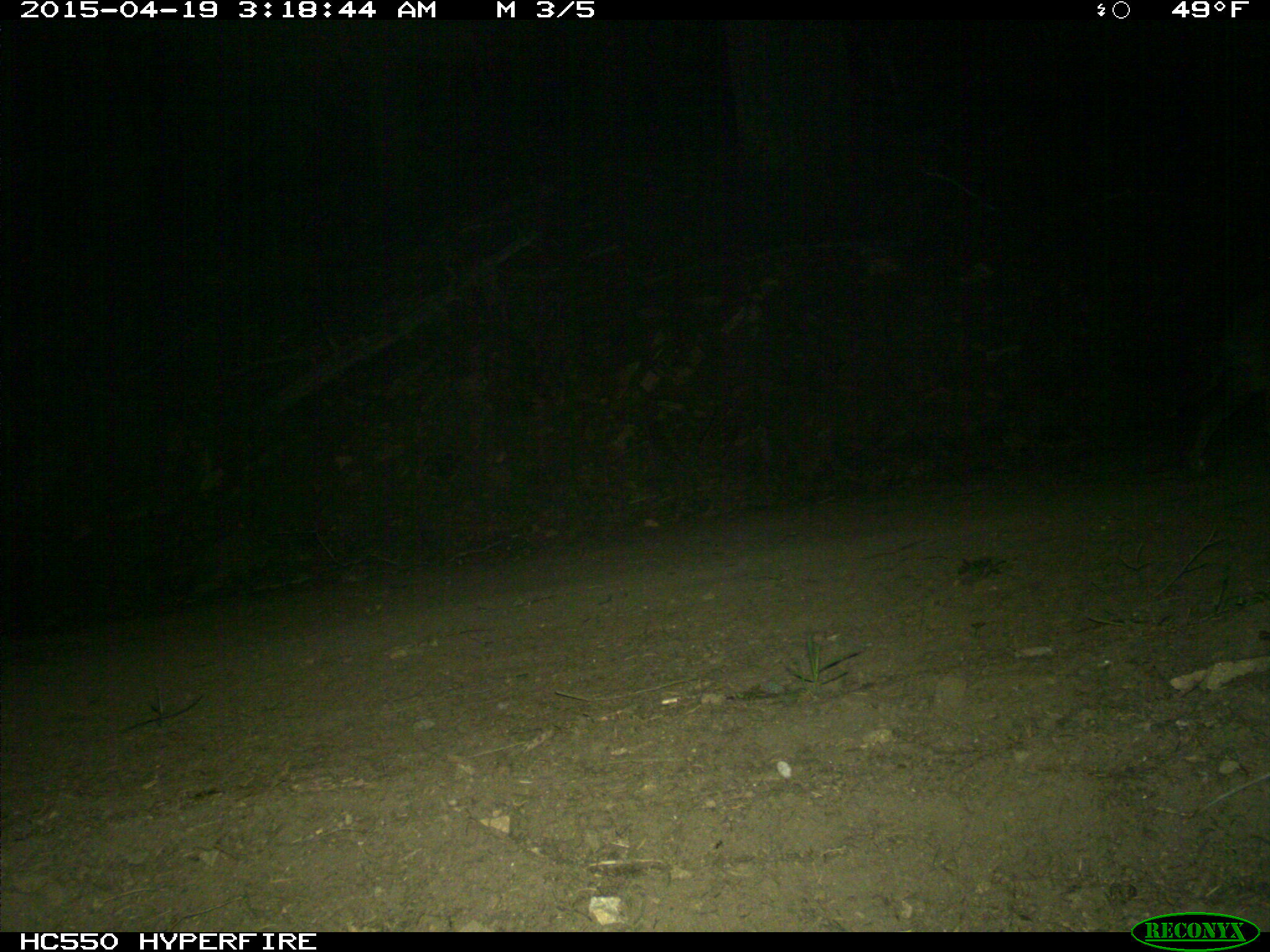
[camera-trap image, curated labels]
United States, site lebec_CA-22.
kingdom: Animalia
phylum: Chordata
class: Mammalia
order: Carnivora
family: Canidae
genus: Canis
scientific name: Canis latrans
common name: coyote